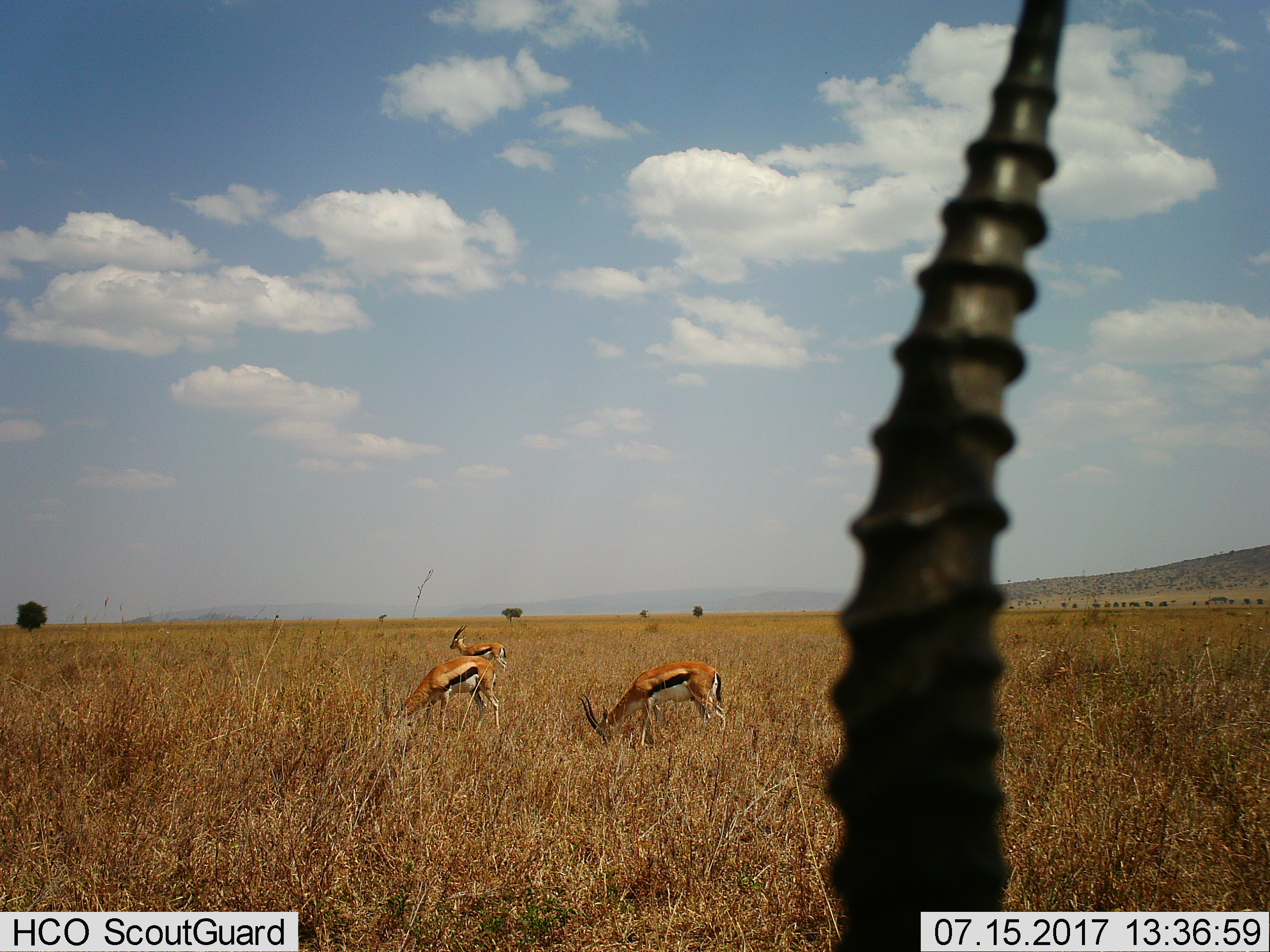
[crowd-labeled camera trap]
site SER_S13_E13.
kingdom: Animalia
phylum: Chordata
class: Mammalia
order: Artiodactyla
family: Bovidae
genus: Eudorcas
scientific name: Eudorcas thomsonii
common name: thomson's gazelle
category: gazellethomsons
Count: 4.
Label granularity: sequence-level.